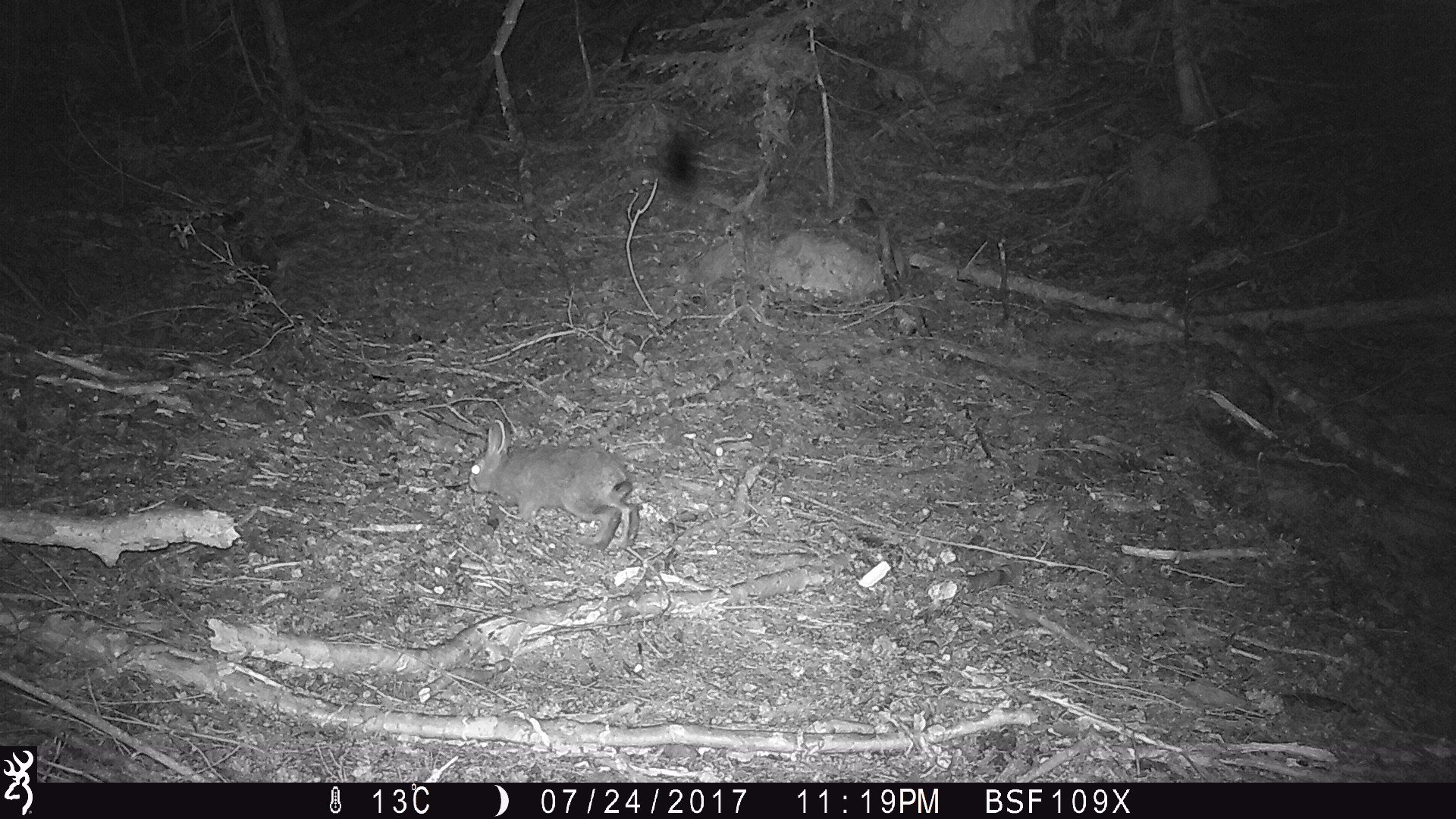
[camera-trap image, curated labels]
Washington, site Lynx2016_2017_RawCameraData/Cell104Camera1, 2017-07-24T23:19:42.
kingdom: Animalia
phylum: Chordata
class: Mammalia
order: Lagomorpha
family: Leporidae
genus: Lepus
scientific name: Lepus americanus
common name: snowshoe hare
Lepus americanus (snowshoe hare). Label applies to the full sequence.